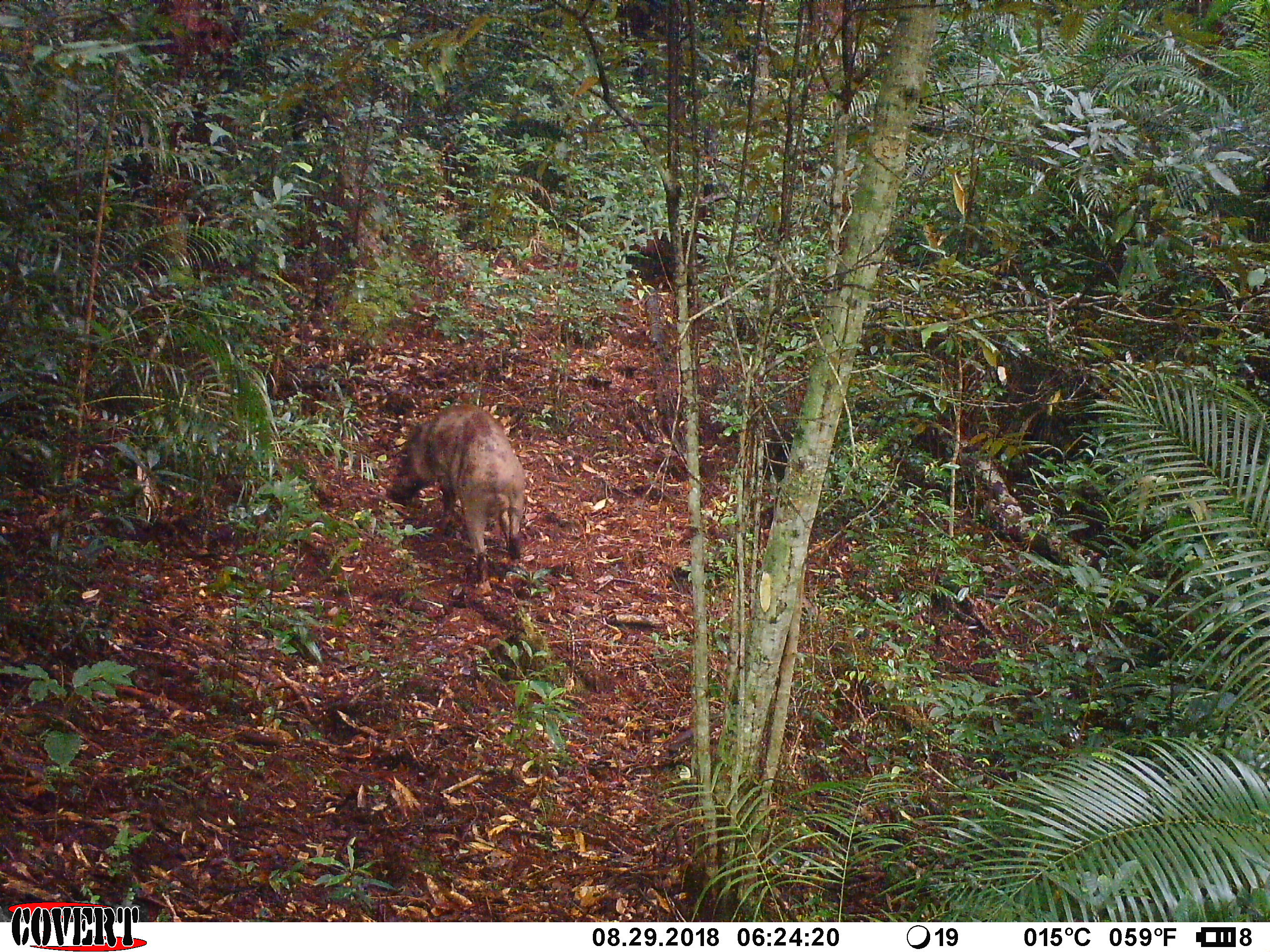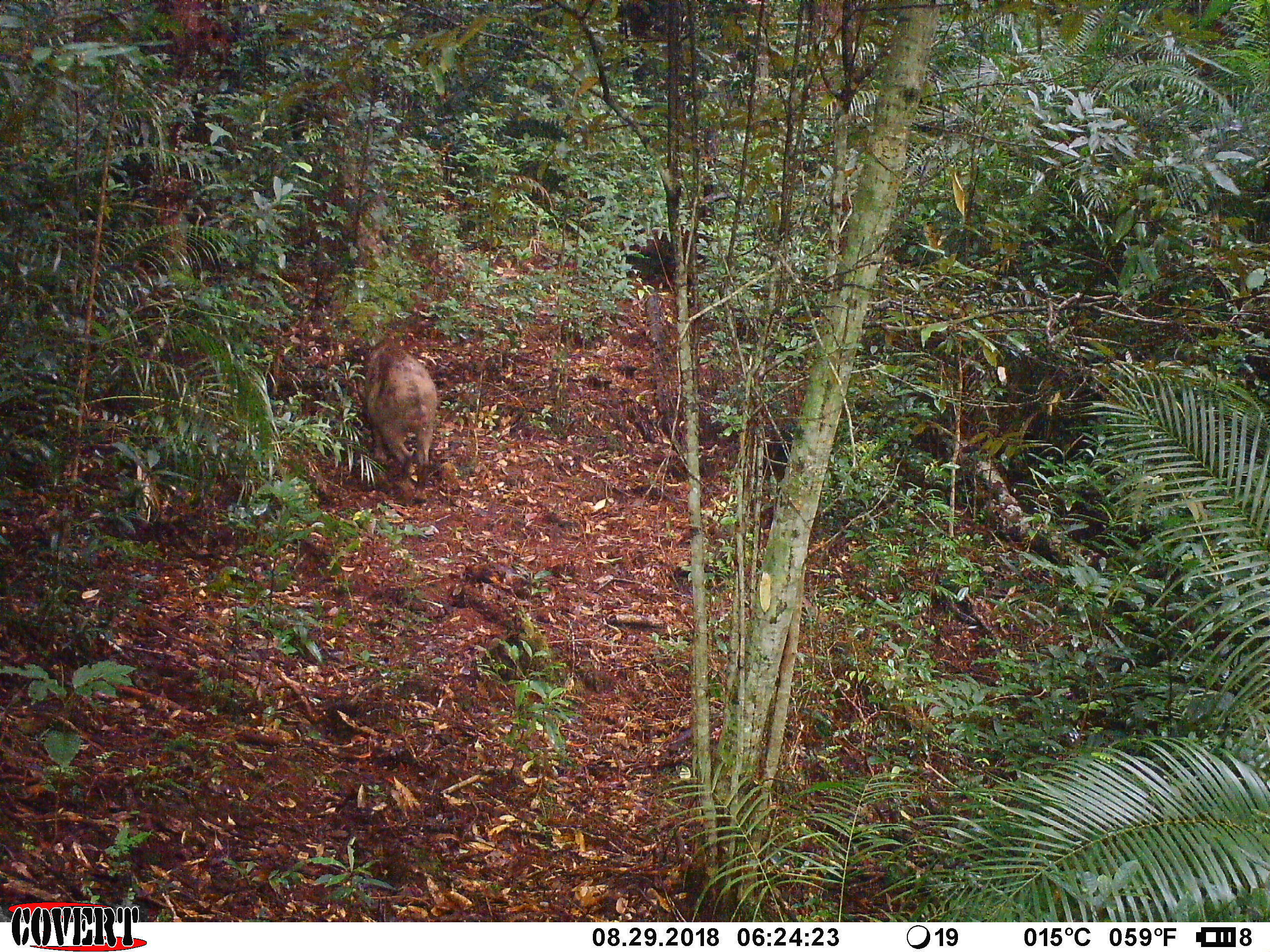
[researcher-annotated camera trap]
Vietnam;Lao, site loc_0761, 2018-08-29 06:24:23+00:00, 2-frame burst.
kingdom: Animalia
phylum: Chordata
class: Mammalia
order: Artiodactyla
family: Suidae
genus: Sus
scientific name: Sus scrofa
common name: eurasian wild pig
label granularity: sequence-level